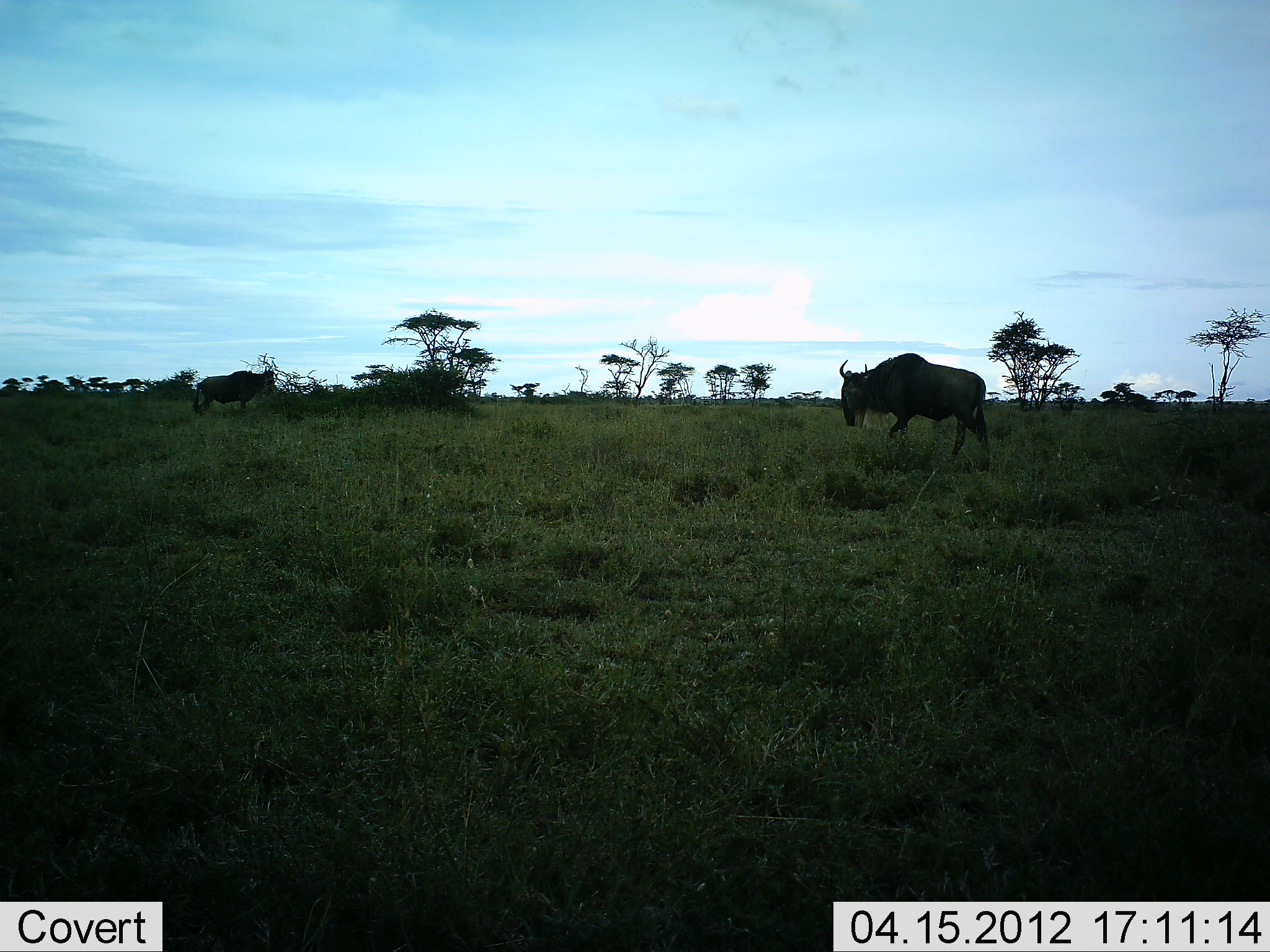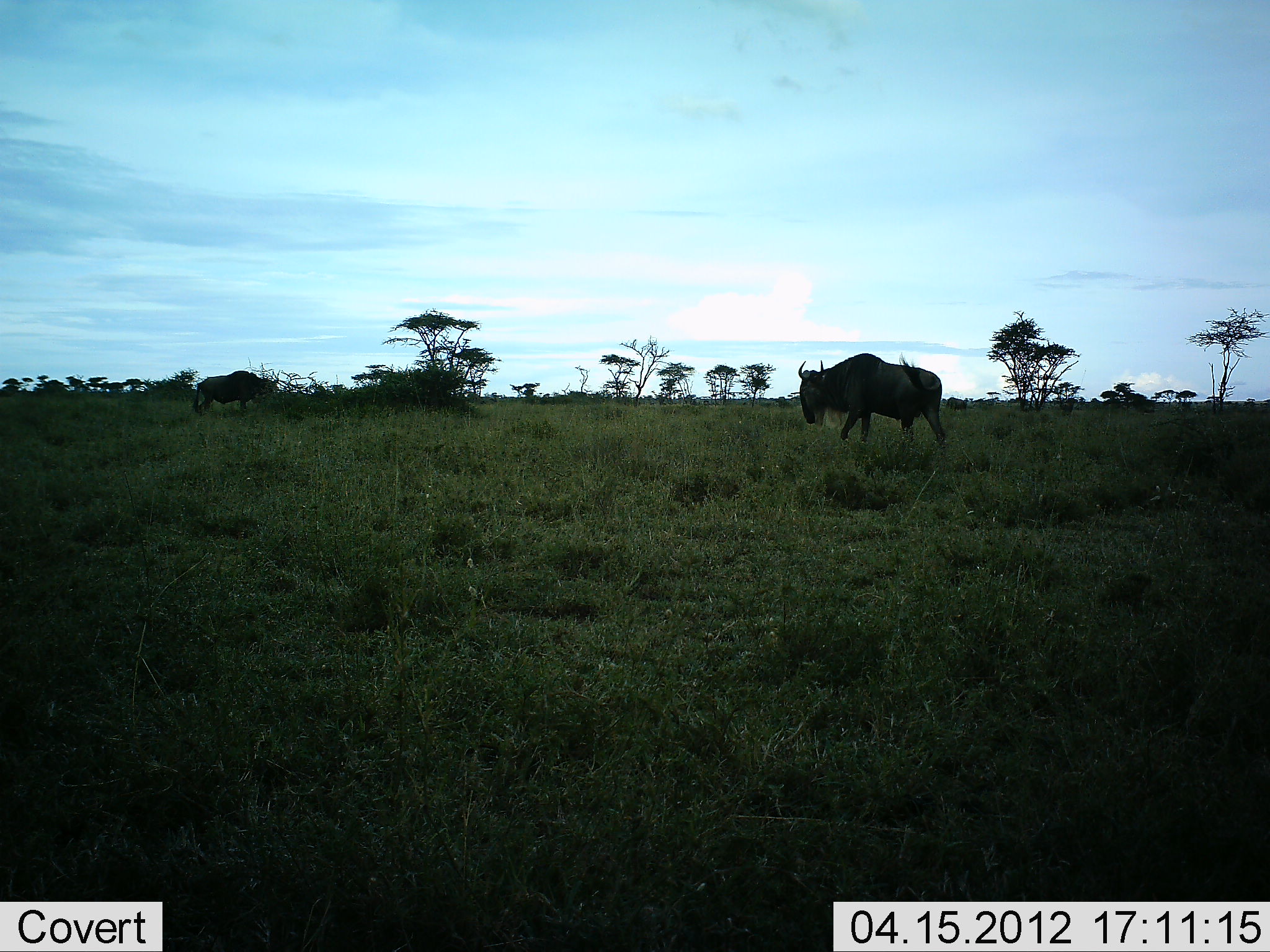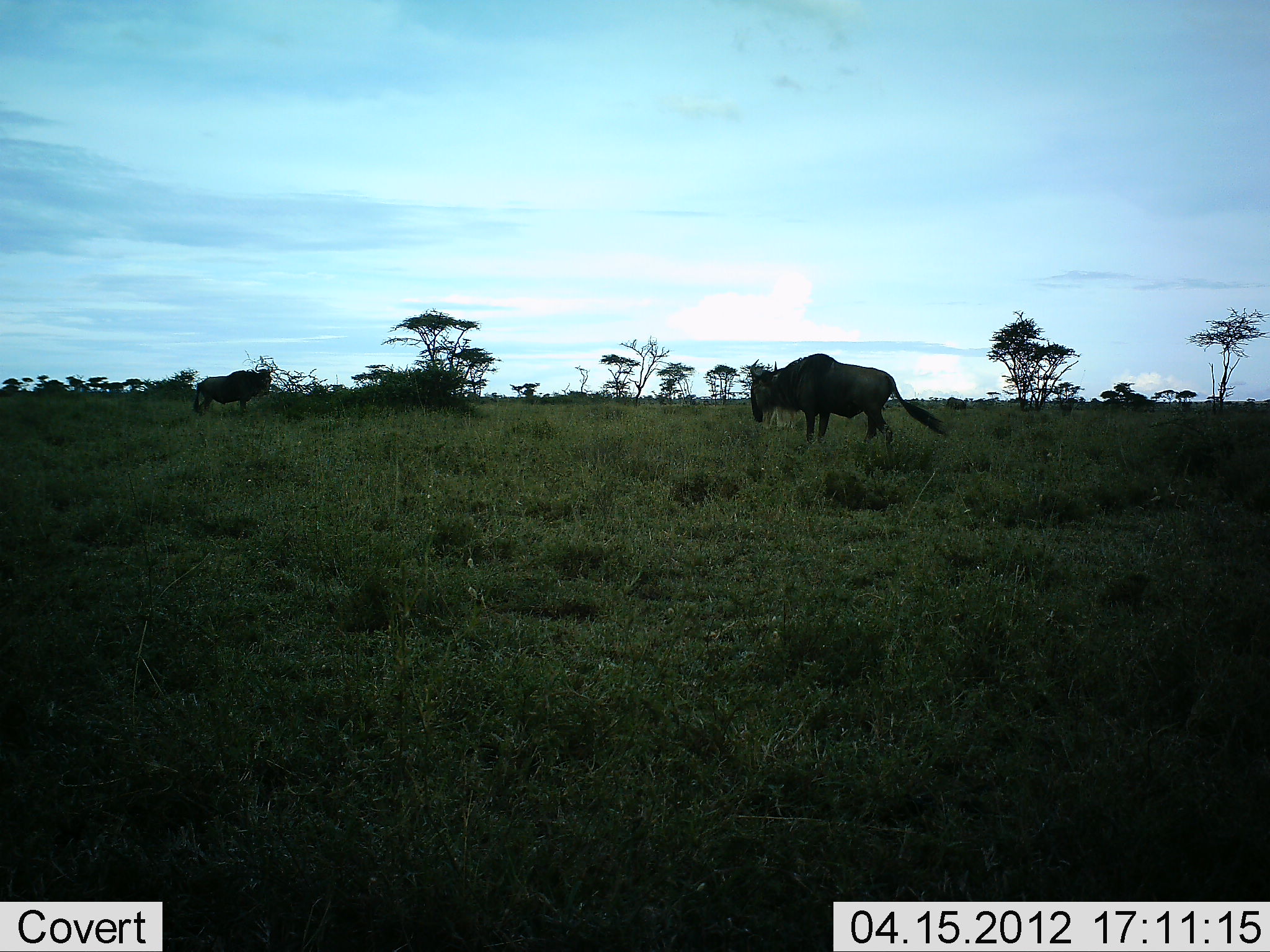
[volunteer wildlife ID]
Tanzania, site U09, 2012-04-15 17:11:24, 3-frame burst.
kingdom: Animalia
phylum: Chordata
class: Mammalia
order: Artiodactyla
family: Bovidae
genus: Connochaetes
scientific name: Connochaetes taurinus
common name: blue wildebeest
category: wildebeest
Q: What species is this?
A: Wildebeest (blue wildebeest) (Connochaetes taurinus).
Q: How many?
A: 2.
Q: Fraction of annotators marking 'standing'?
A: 23%.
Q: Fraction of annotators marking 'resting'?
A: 0%.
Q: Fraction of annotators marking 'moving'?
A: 86%.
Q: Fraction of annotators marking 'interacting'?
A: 0%.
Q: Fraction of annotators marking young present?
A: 0%.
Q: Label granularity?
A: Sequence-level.